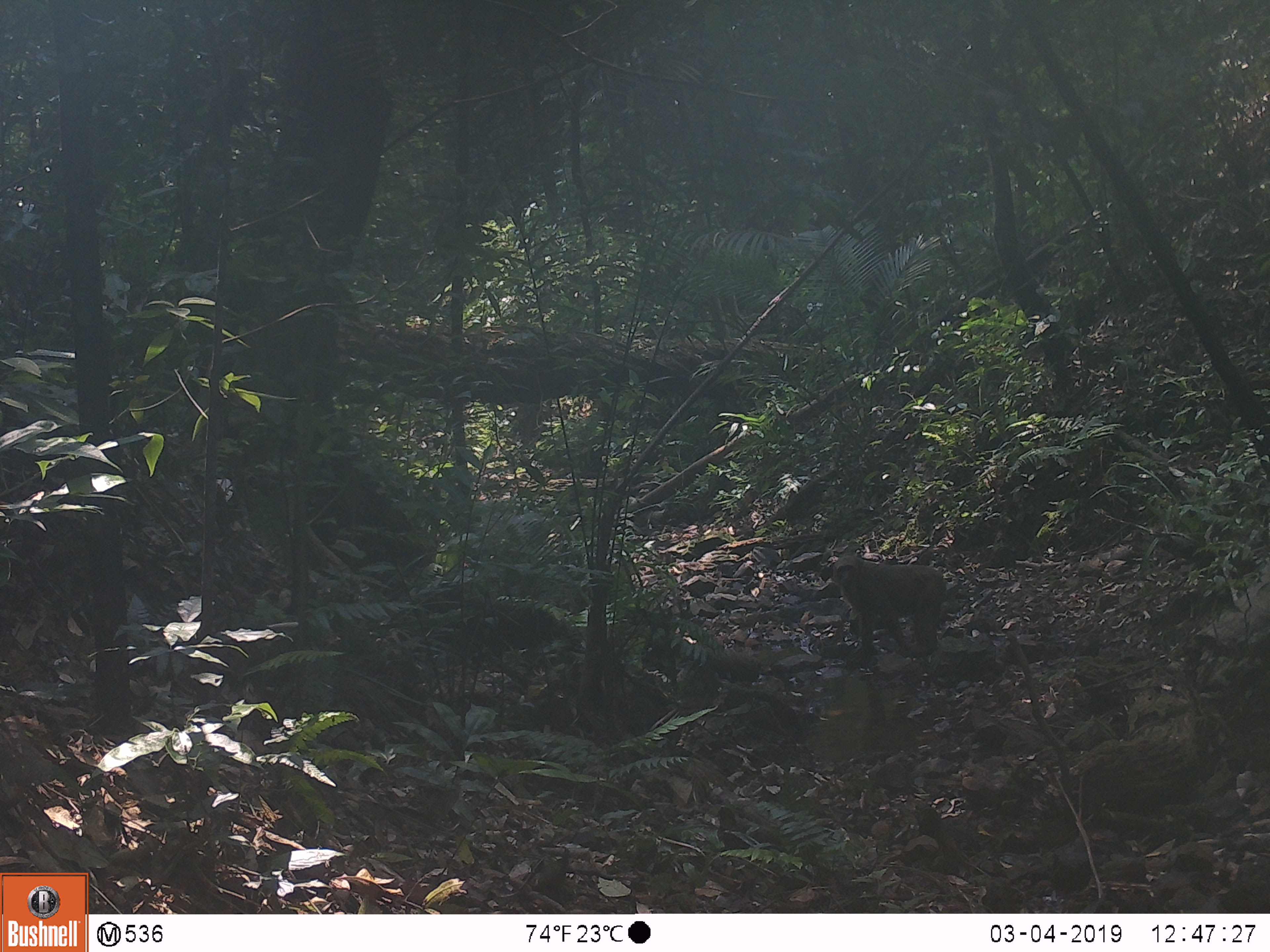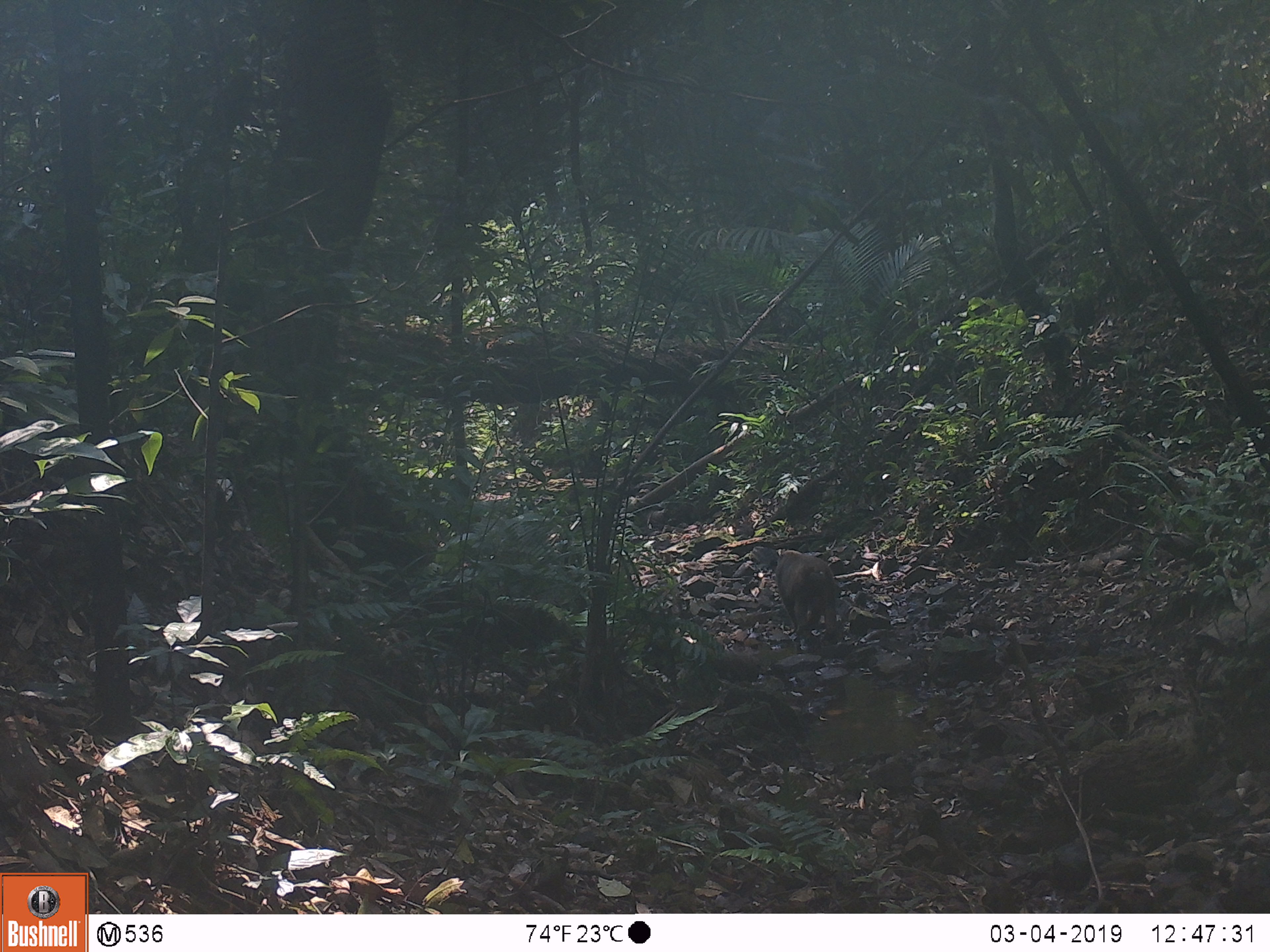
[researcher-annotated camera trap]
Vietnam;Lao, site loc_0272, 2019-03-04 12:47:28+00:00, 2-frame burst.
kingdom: Animalia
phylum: Chordata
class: Mammalia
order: Primates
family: Cercopithecidae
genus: Macaca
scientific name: Macaca arctoides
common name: stump-tailed macaque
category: stump tailed macaque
Stump tailed macaque (stump-tailed macaque) (Macaca arctoides). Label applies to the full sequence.